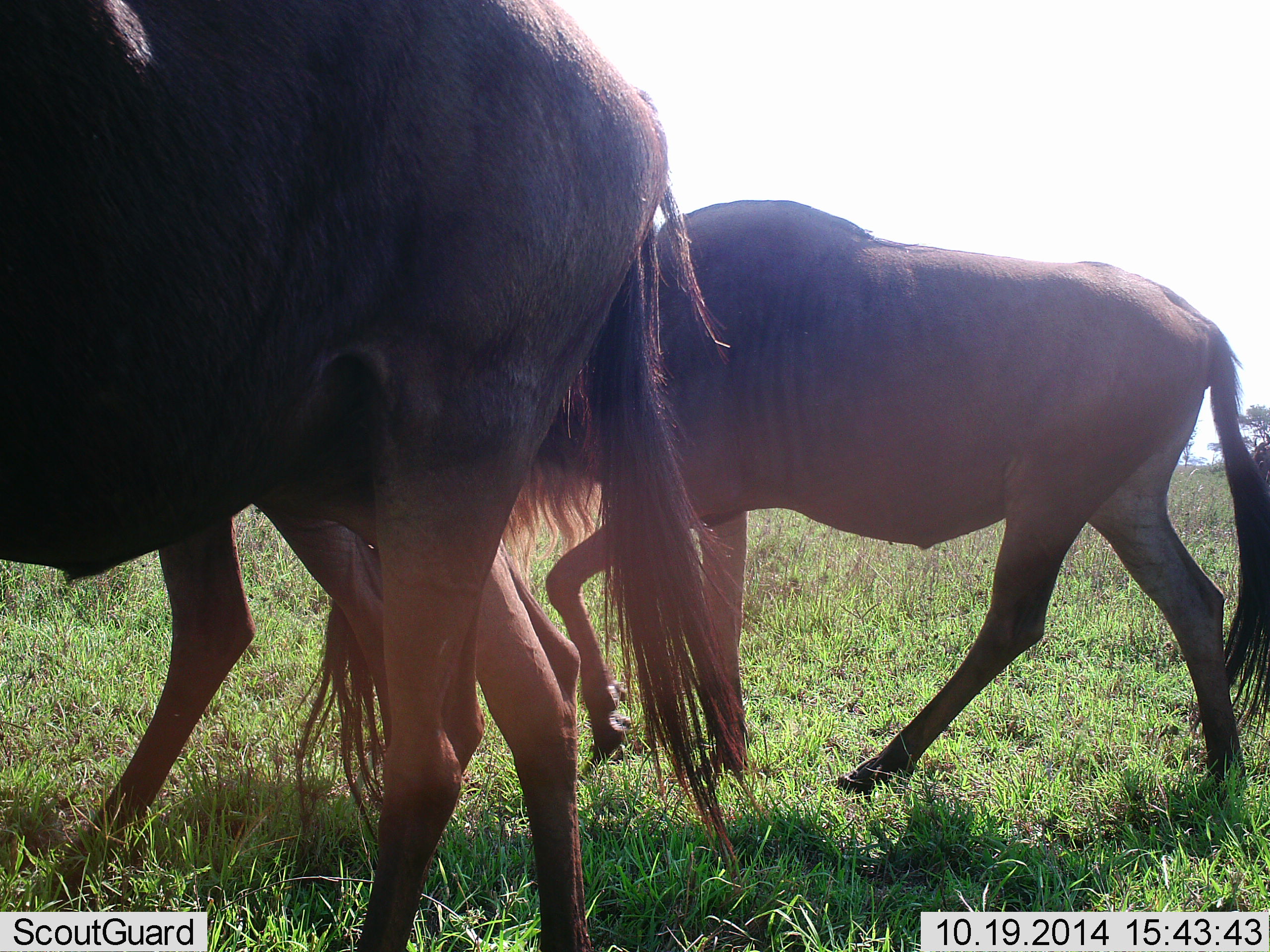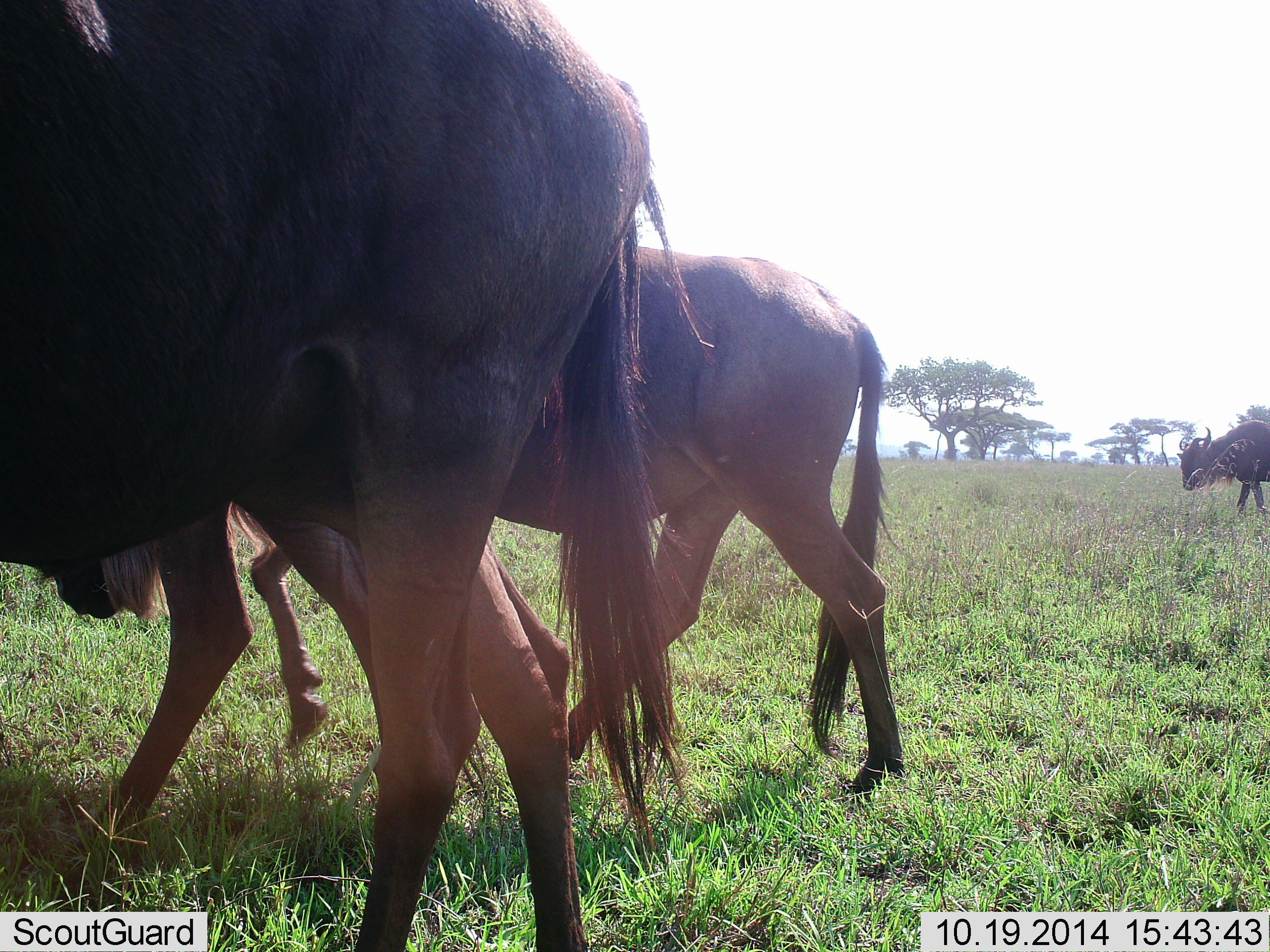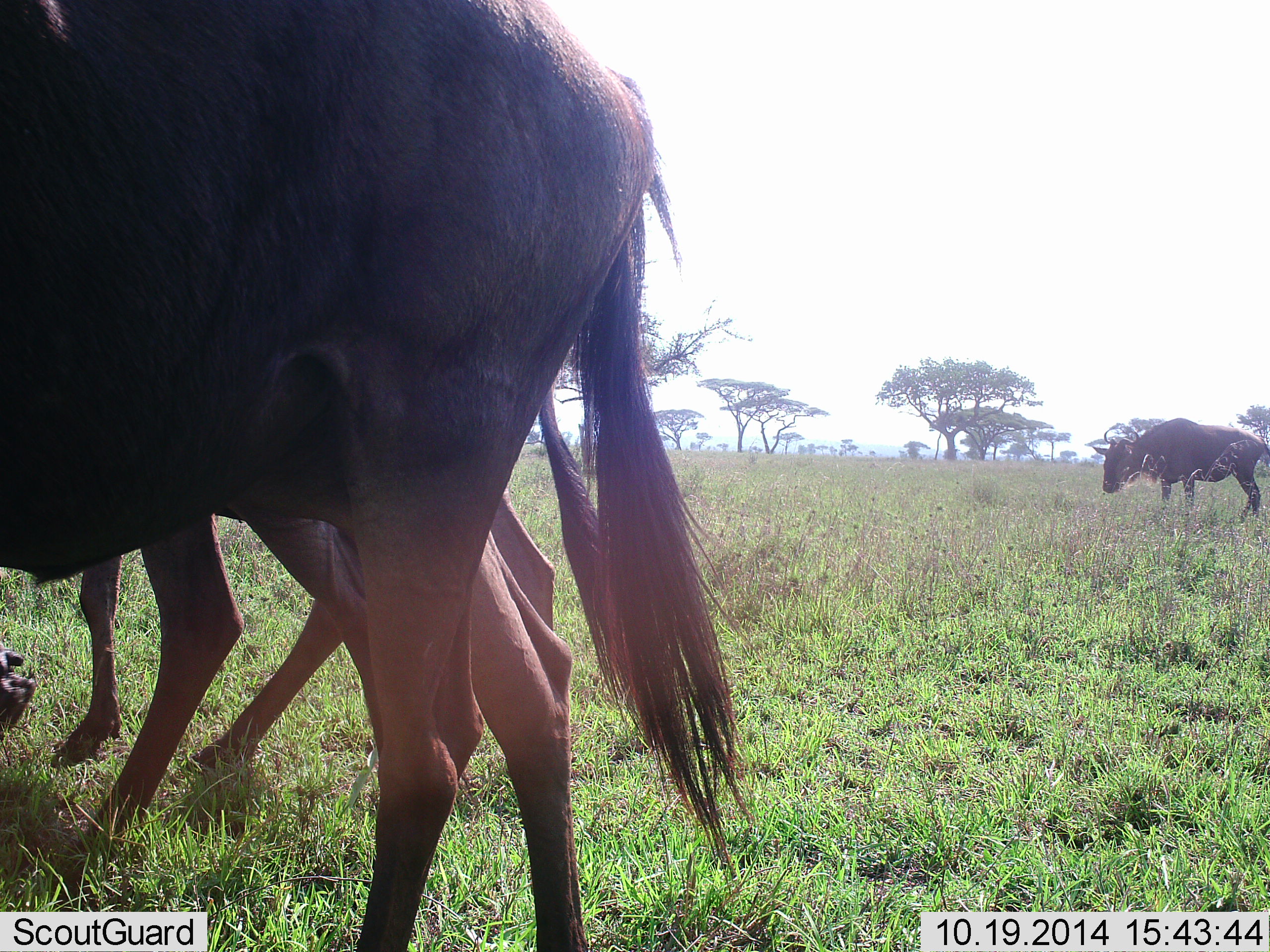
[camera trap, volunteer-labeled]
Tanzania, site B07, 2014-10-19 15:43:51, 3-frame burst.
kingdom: Animalia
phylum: Chordata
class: Mammalia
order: Artiodactyla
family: Bovidae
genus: Connochaetes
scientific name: Connochaetes taurinus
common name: blue wildebeest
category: wildebeest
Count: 4.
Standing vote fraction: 0%.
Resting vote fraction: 0%.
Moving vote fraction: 100%.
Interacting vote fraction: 0%.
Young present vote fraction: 10%.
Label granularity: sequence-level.